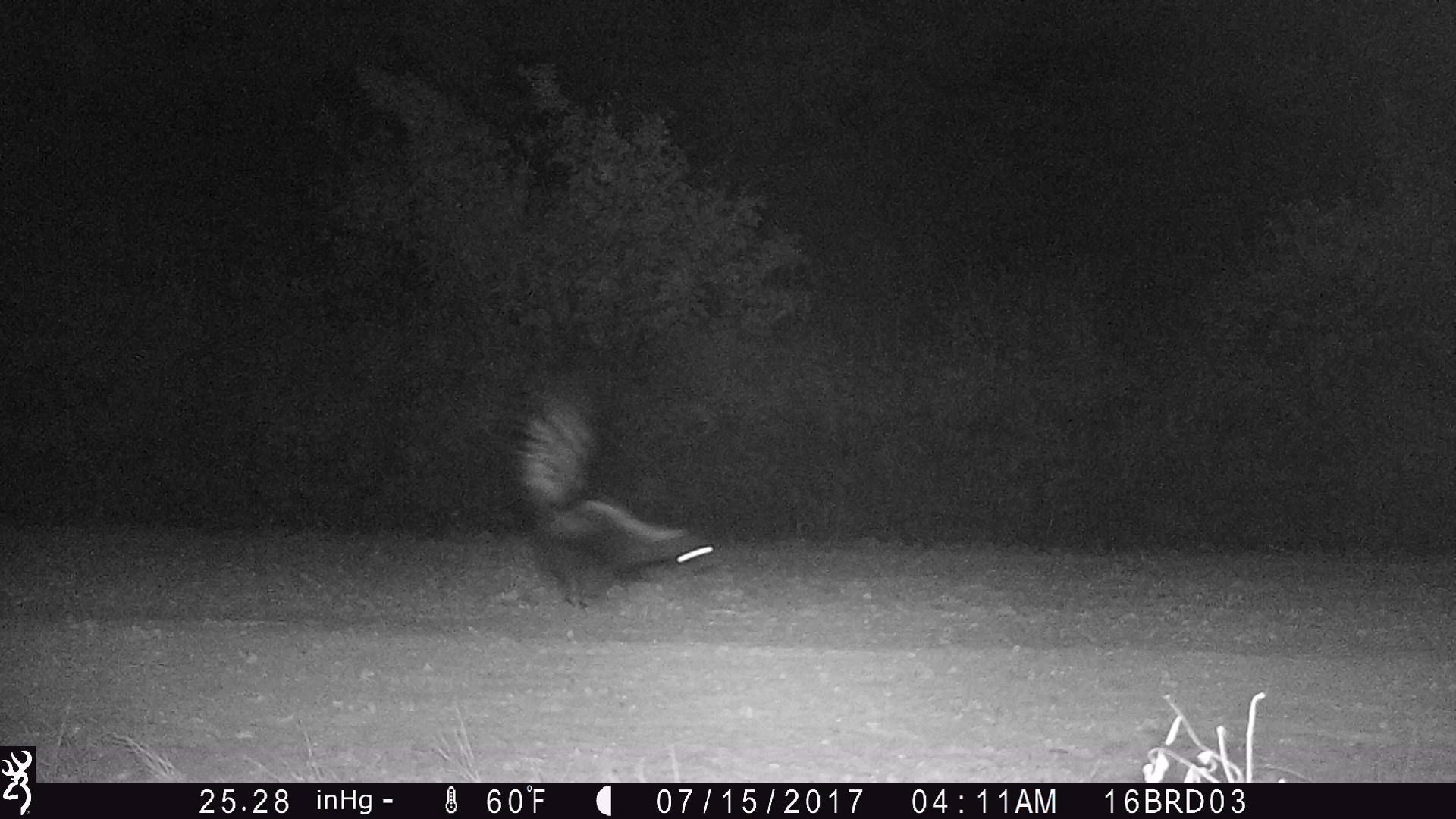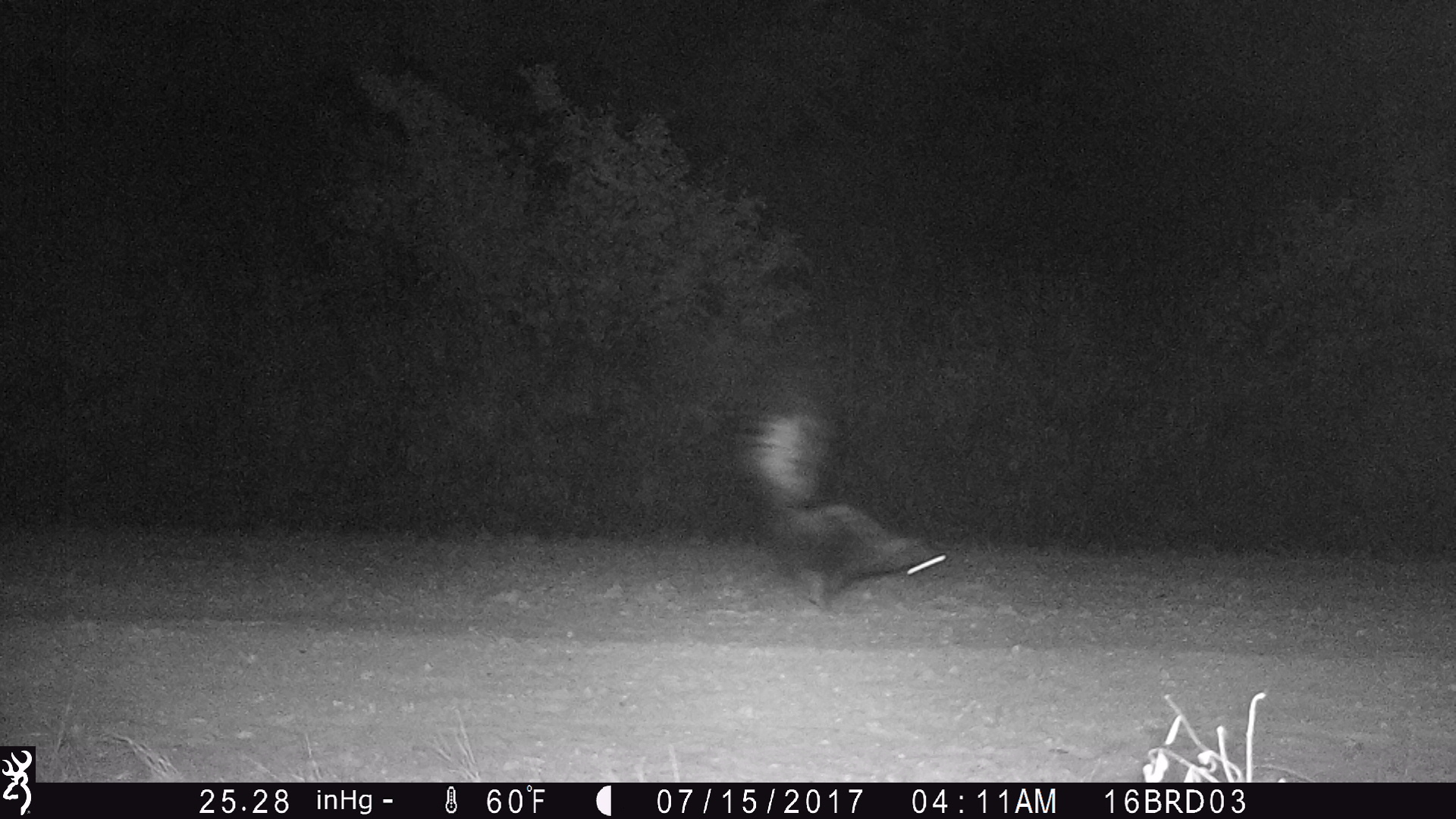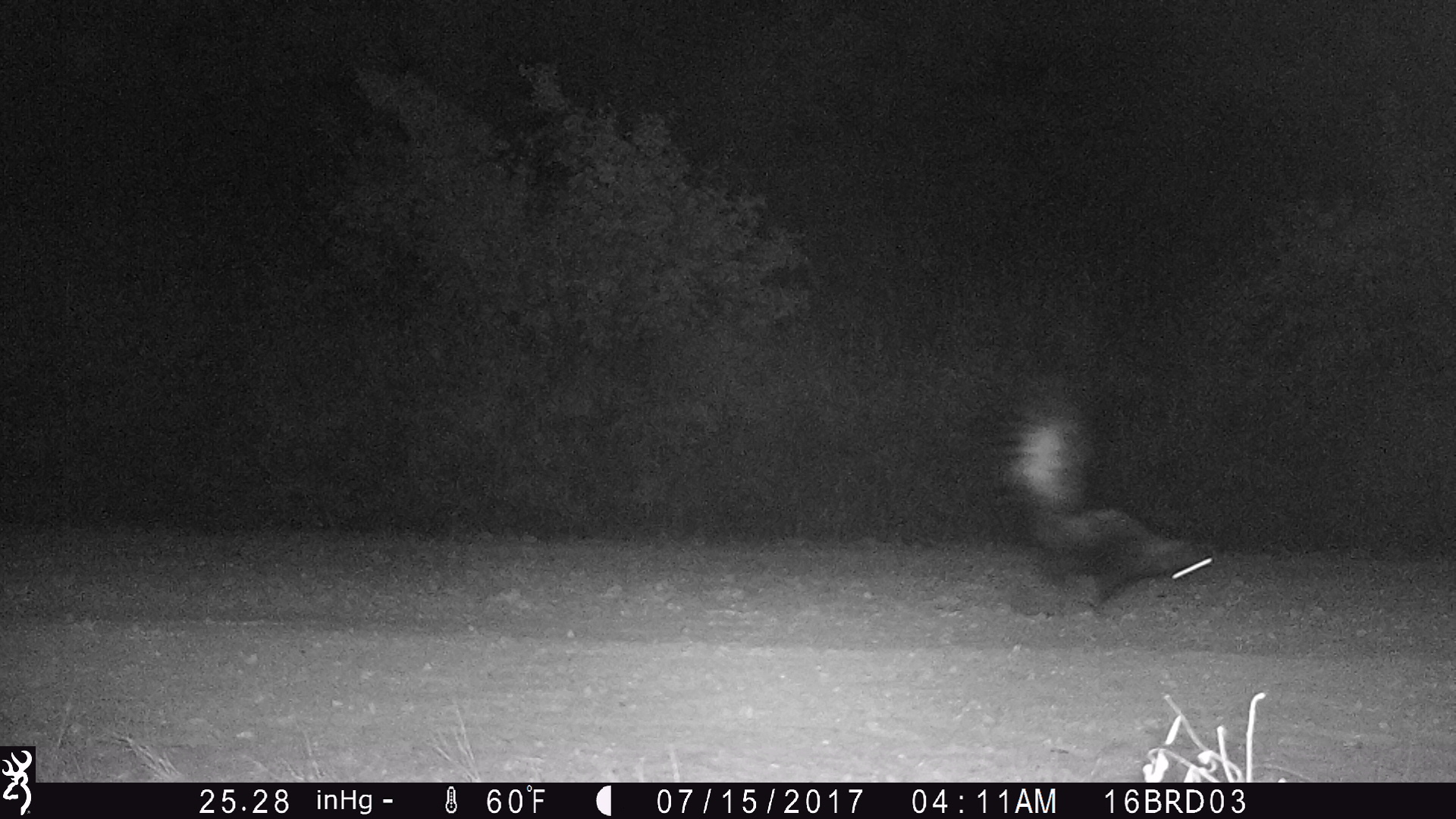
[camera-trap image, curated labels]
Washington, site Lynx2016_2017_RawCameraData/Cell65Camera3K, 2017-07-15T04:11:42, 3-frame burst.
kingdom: Animalia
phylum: Chordata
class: Mammalia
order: Carnivora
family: Mephitidae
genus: Mephitis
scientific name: Mephitis mephitis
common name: striped skunk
Mephitis mephitis (striped skunk). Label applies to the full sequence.